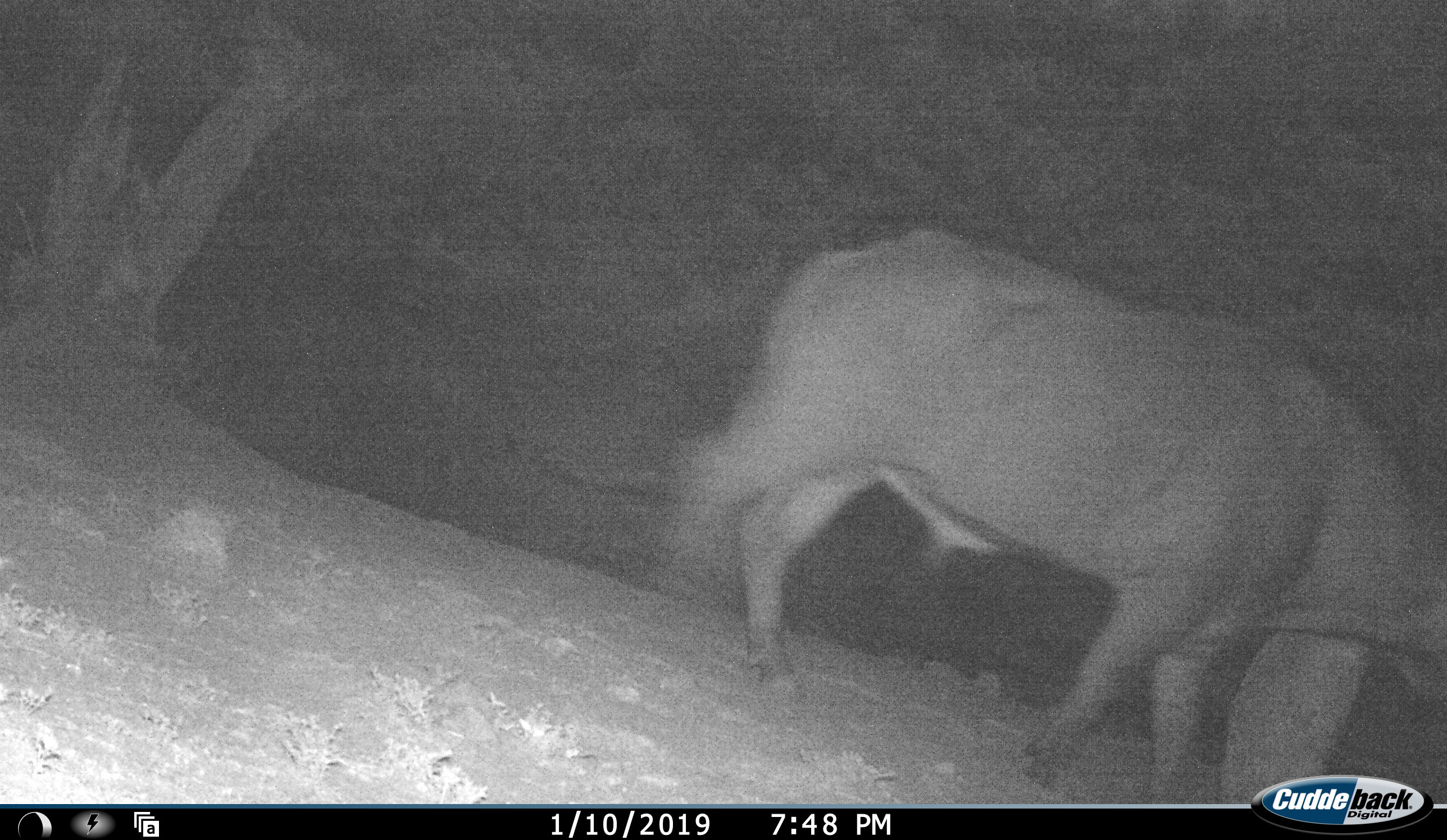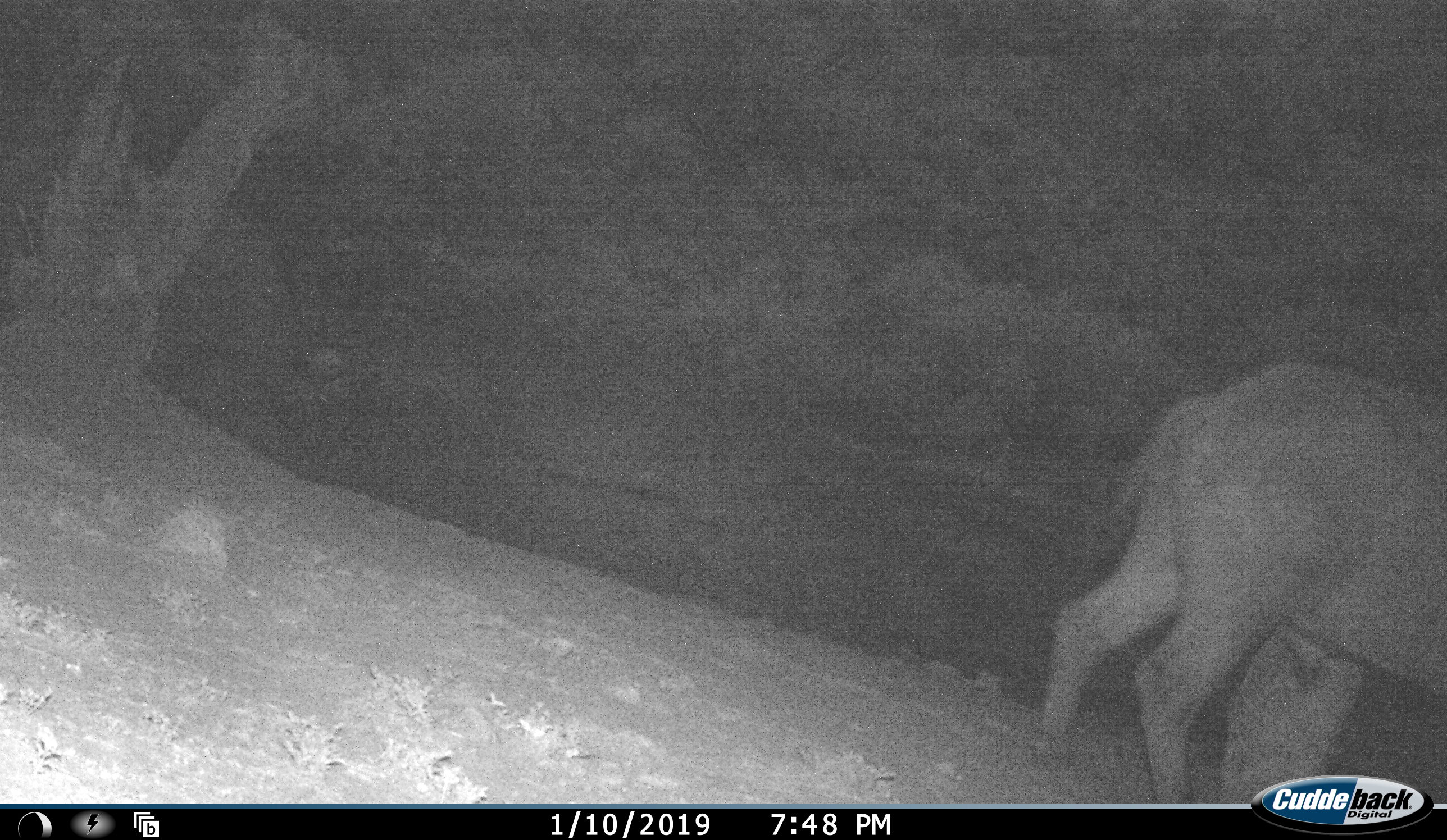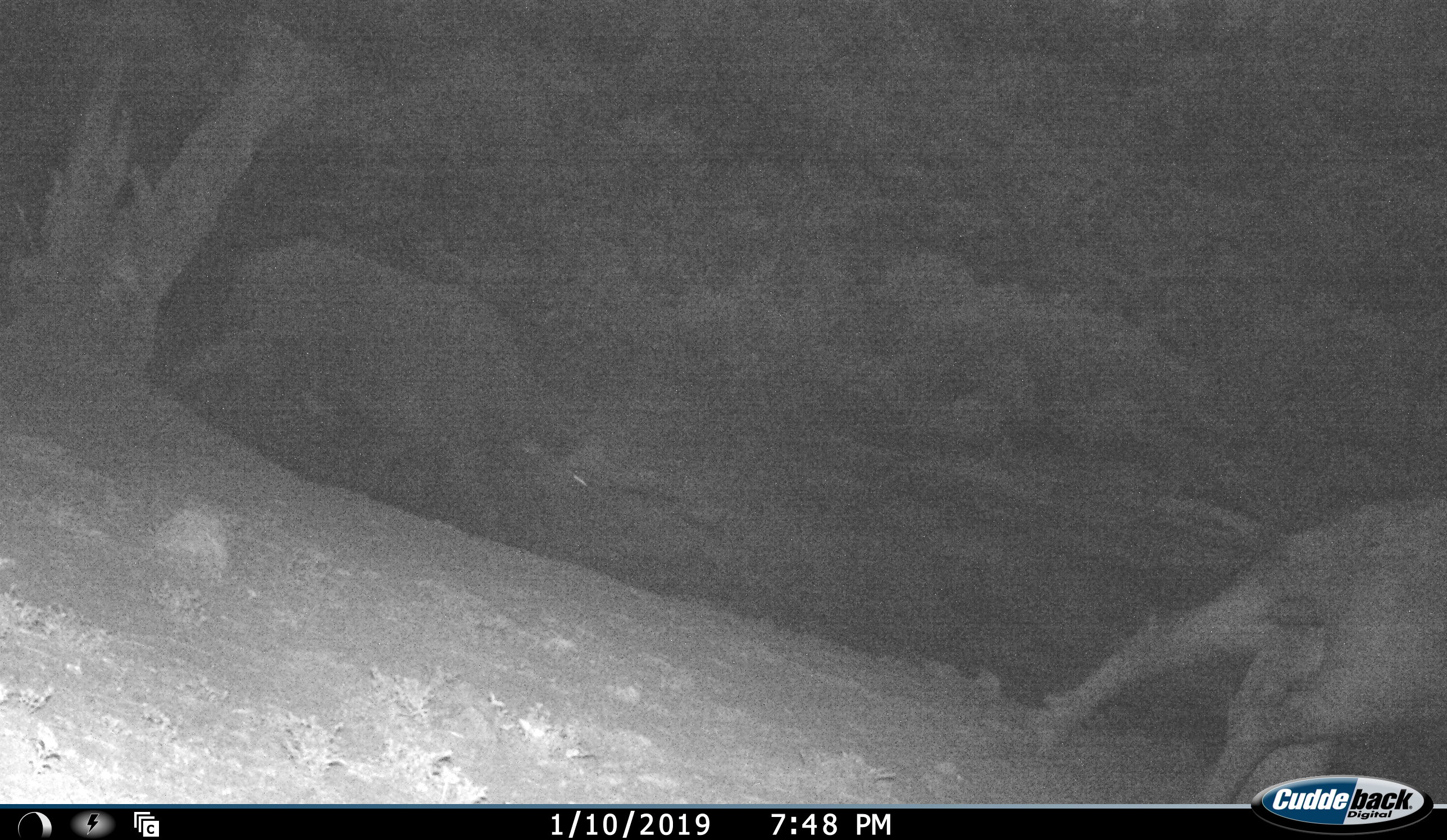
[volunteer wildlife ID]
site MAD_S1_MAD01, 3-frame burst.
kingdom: Animalia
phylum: Chordata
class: Mammalia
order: Artiodactyla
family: Bovidae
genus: Syncerus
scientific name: Syncerus caffer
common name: african buffalo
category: buffalo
Buffalo (african buffalo) (Syncerus caffer), count 2. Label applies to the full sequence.